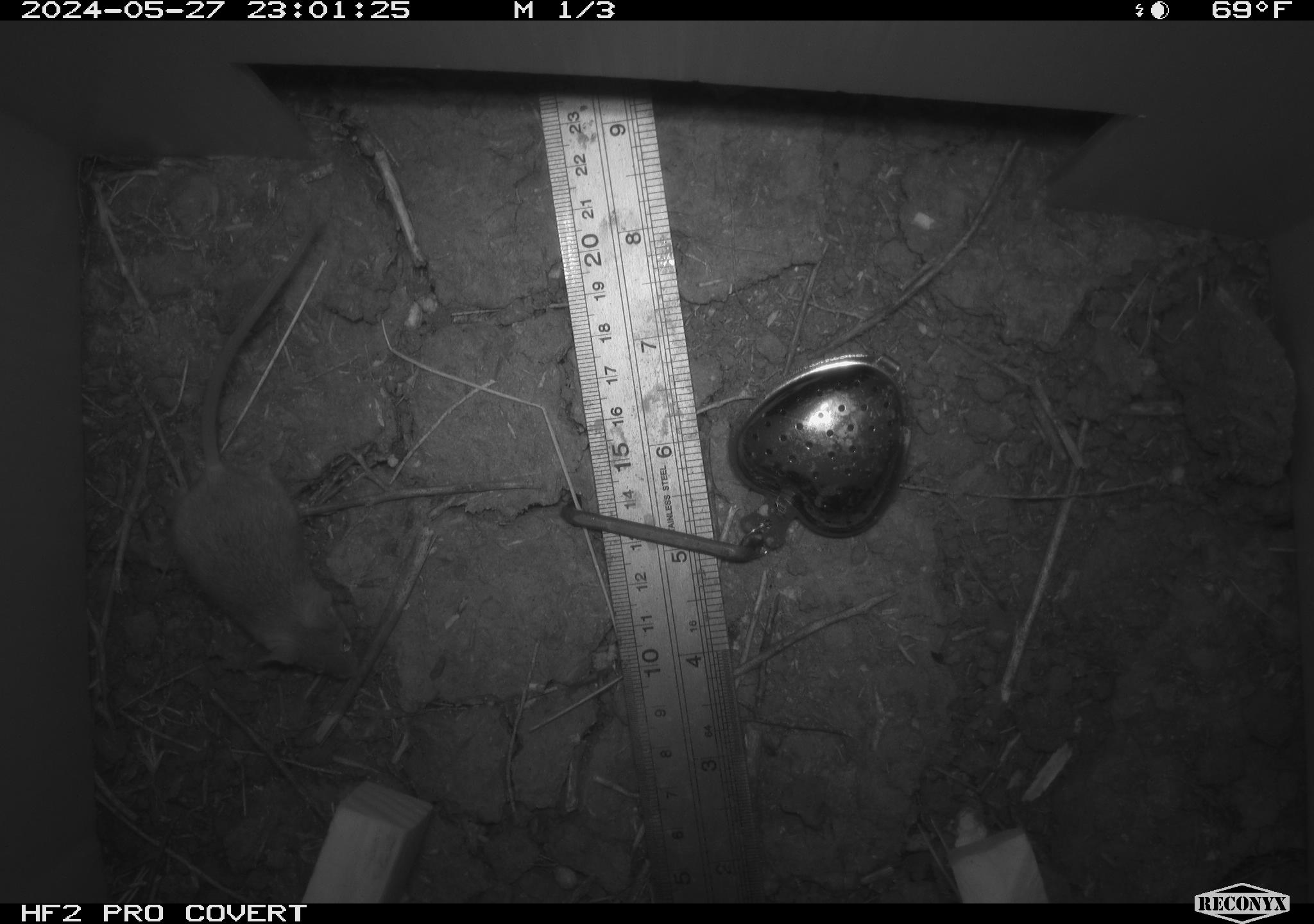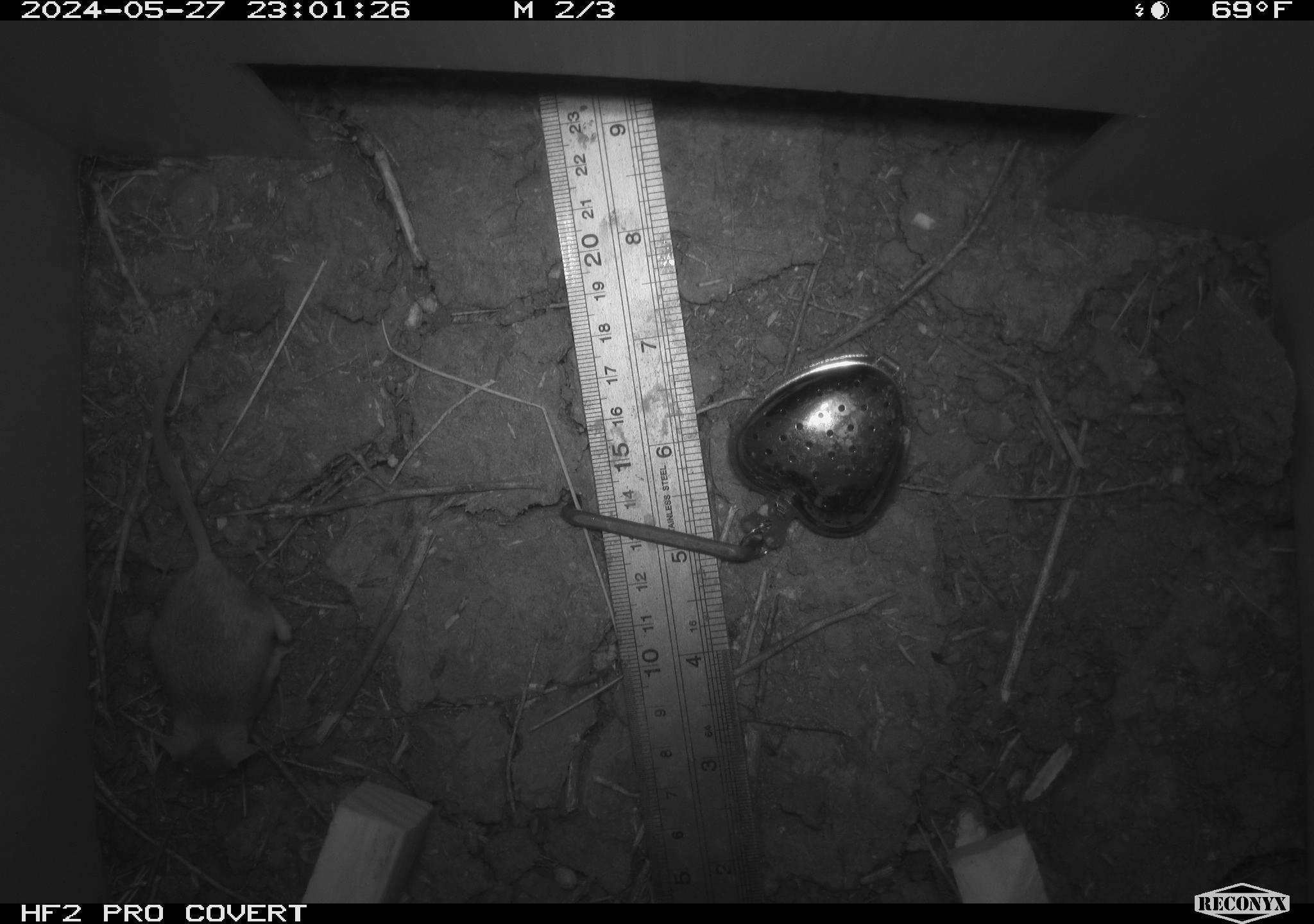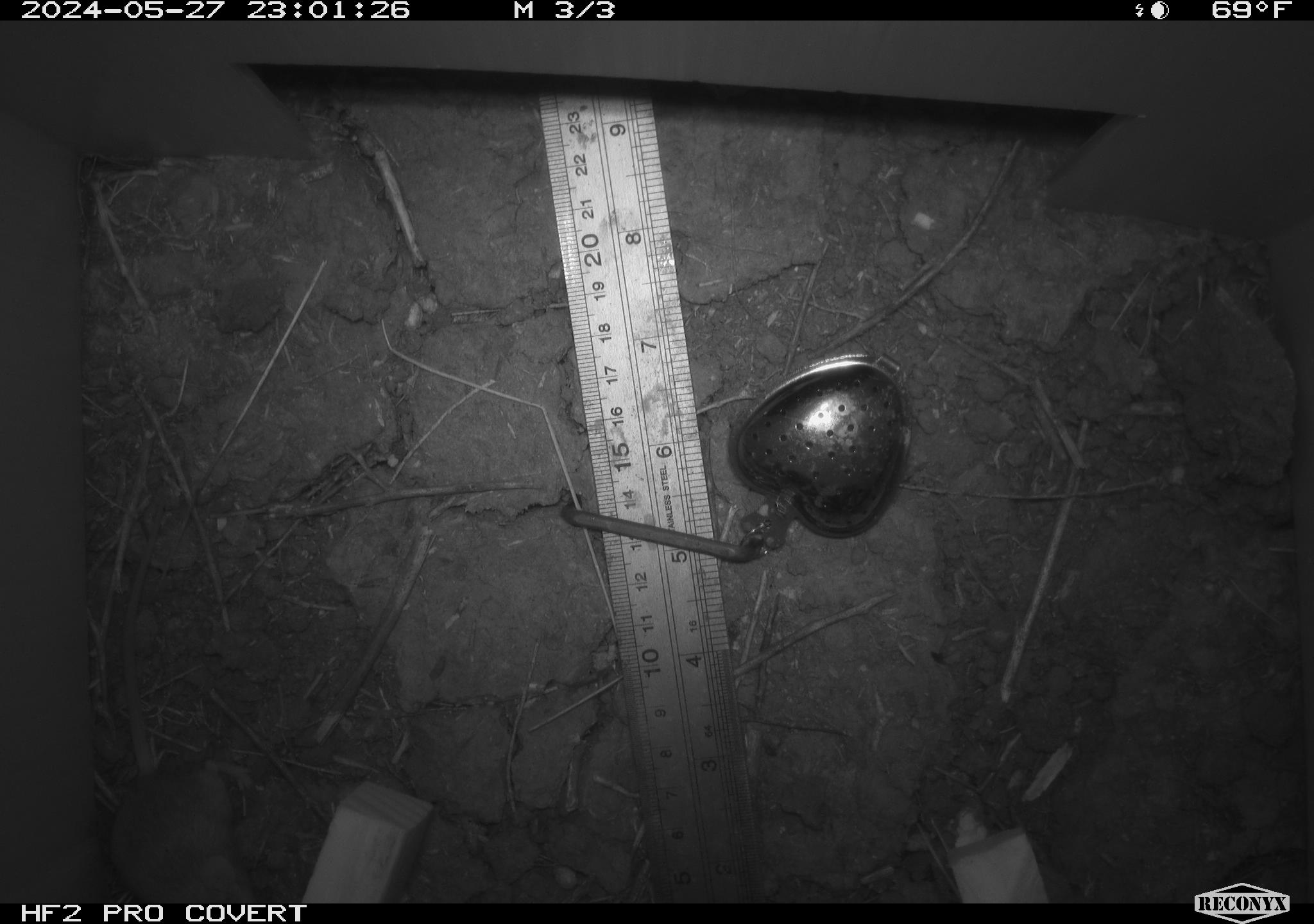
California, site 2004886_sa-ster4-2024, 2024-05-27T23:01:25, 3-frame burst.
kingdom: Animalia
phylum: Chordata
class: Mammalia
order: Rodentia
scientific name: Rodentia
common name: mouse species